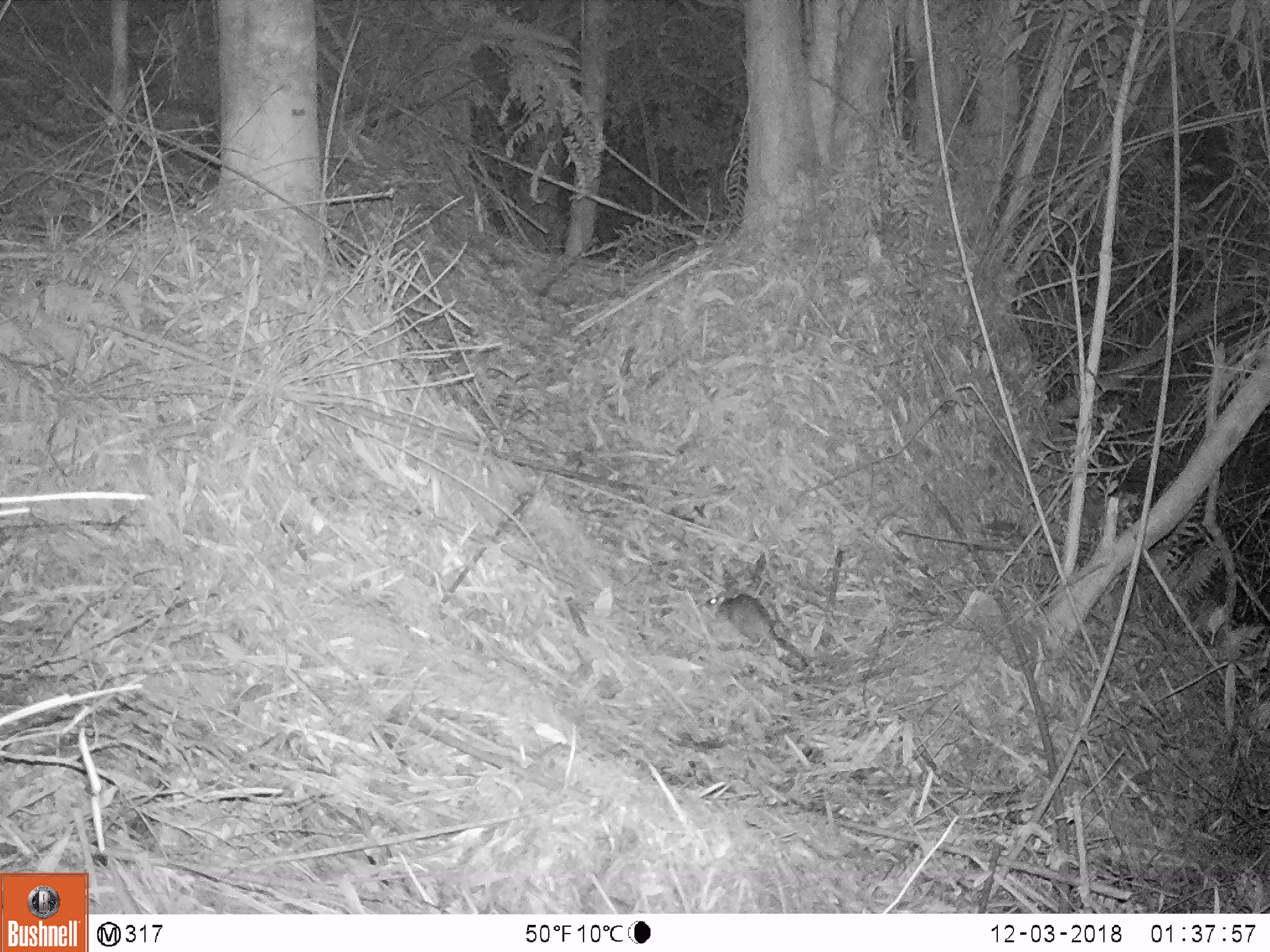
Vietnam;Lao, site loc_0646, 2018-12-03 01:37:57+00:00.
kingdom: Animalia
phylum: Chordata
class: Mammalia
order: Rodentia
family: Muridae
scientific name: Muridae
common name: old-world mice and rats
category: unidentified murid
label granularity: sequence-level